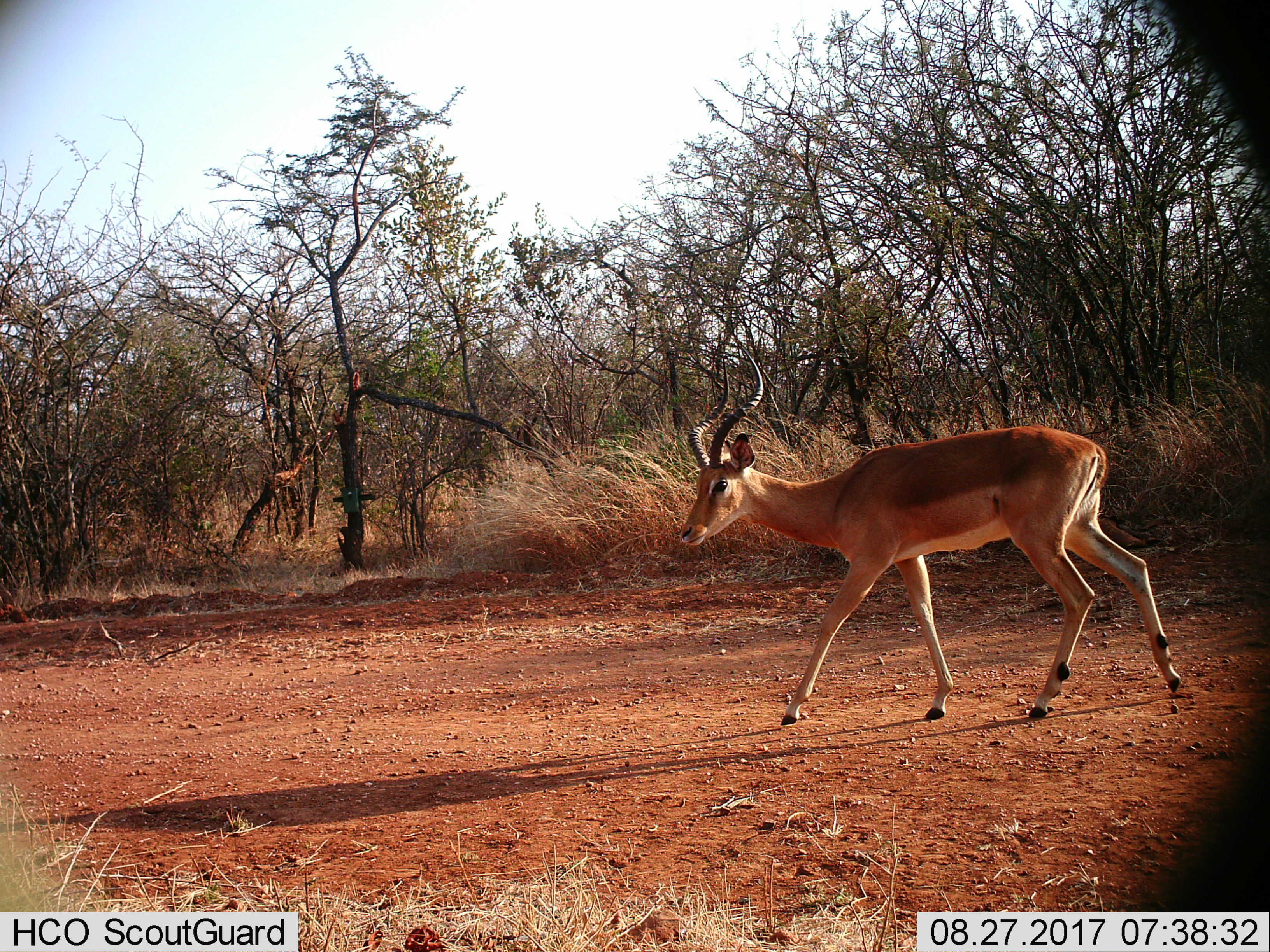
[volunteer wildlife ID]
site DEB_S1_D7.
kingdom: Animalia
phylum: Chordata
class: Mammalia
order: Artiodactyla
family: Bovidae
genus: Aepyceros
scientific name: Aepyceros melampus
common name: impala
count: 1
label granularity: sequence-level